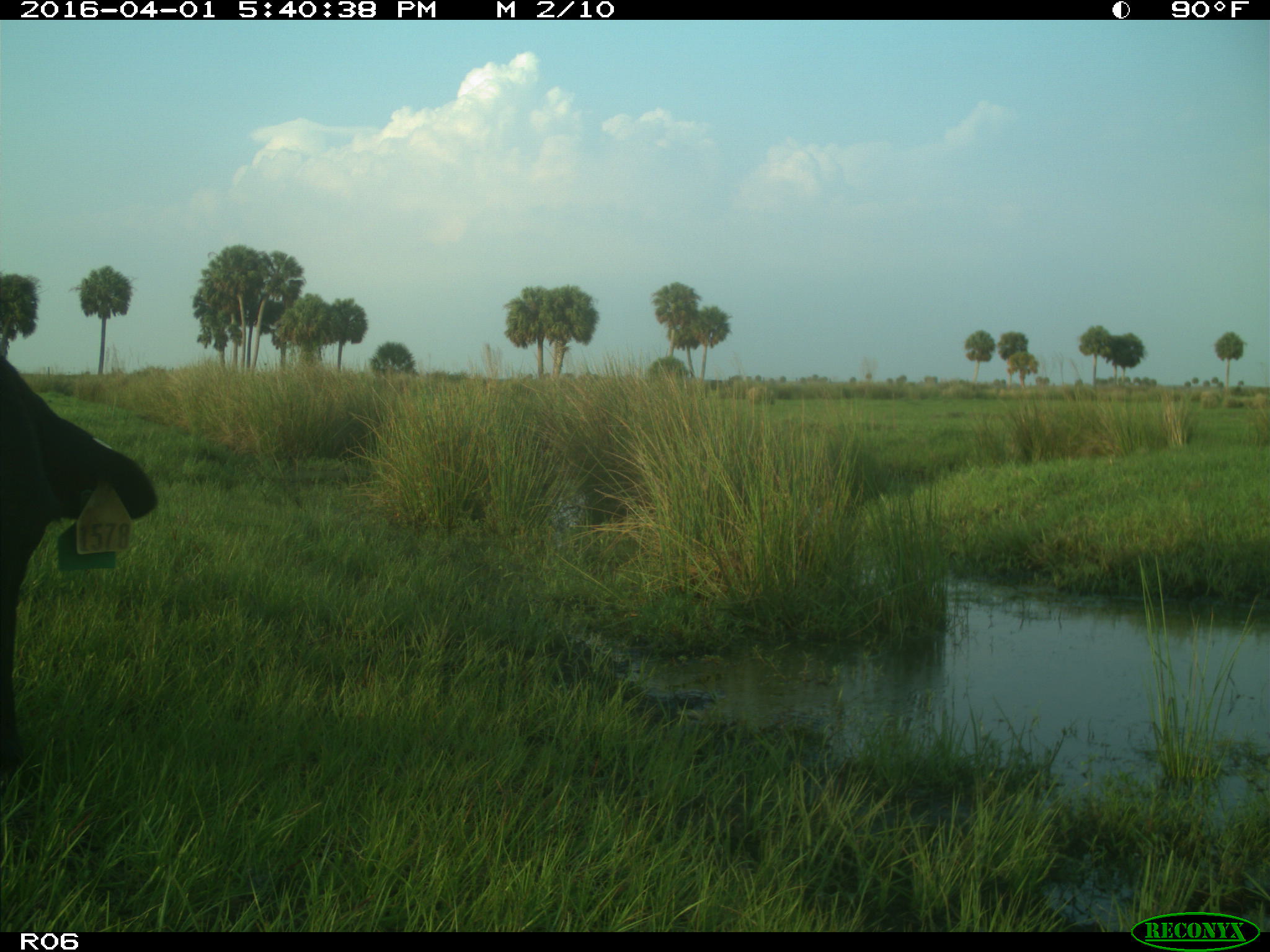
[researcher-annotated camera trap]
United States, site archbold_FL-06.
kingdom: Animalia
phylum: Chordata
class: Mammalia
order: Artiodactyla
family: Bovidae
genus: Bos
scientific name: Bos taurus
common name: domestic cow